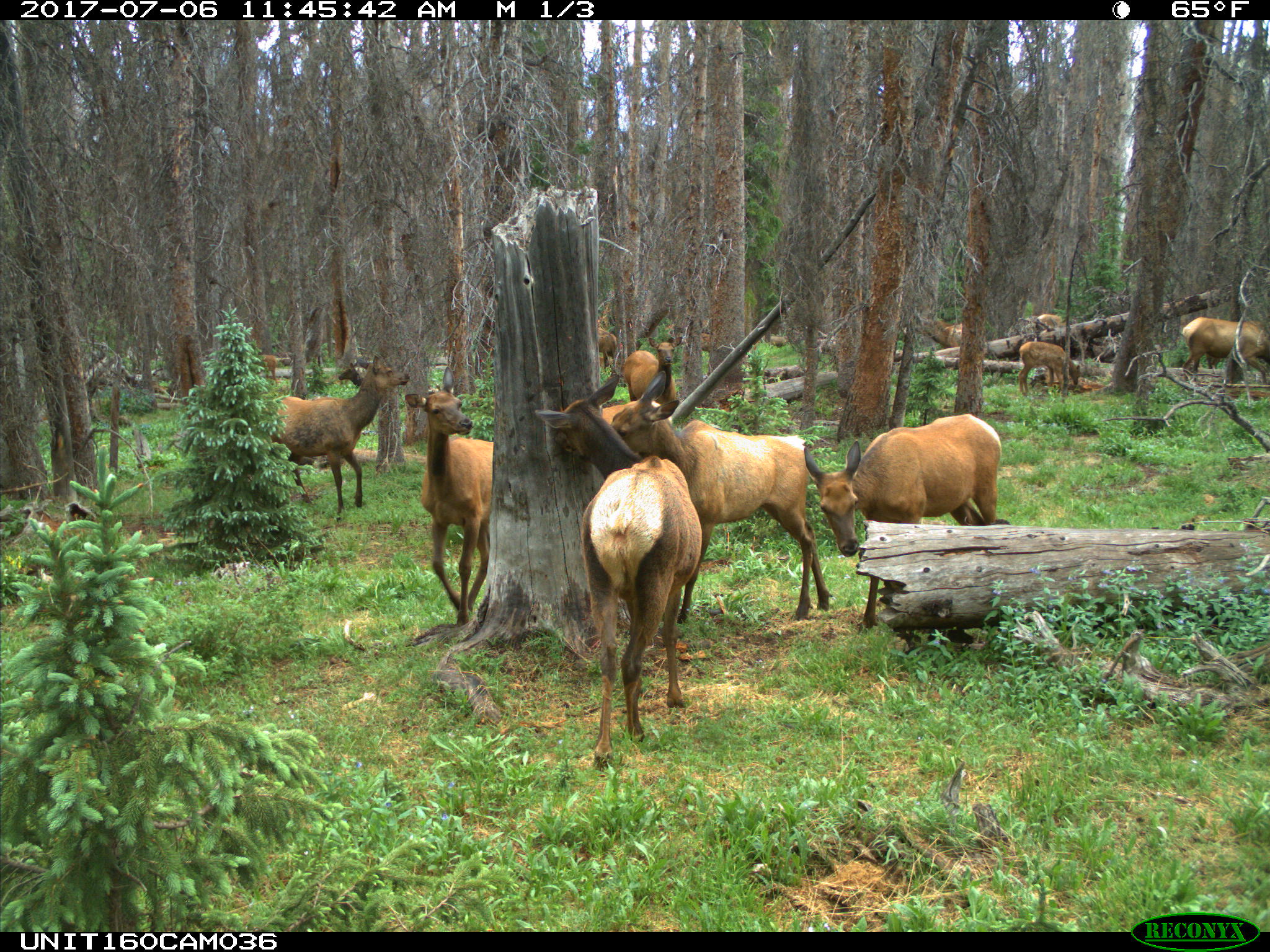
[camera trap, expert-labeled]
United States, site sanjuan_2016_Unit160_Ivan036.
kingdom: Animalia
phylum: Chordata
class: Mammalia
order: Artiodactyla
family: Cervidae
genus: Cervus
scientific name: Cervus elaphus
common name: red deer